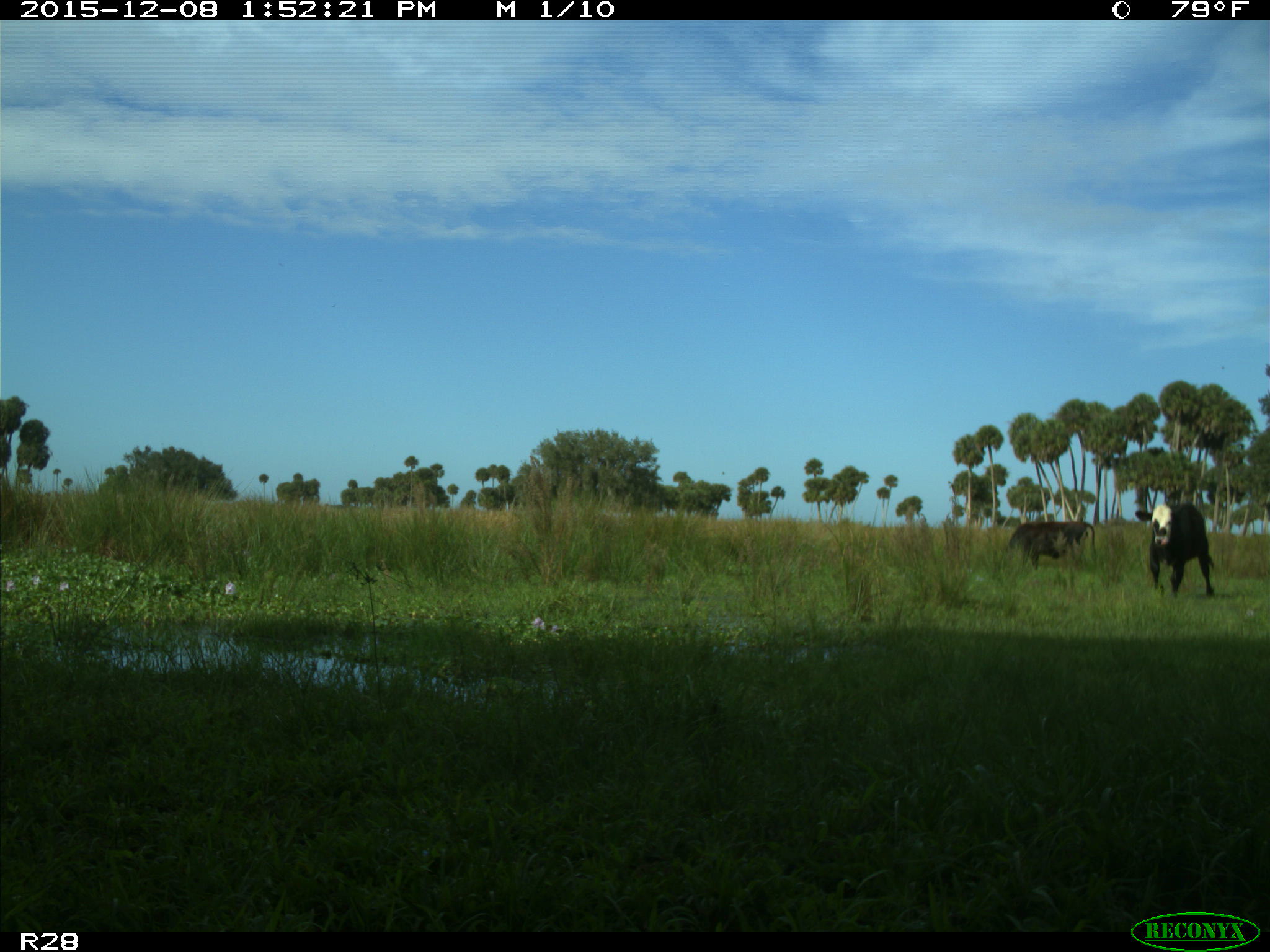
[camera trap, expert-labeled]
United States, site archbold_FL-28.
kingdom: Animalia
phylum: Chordata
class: Mammalia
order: Artiodactyla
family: Bovidae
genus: Bos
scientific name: Bos taurus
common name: domestic cow